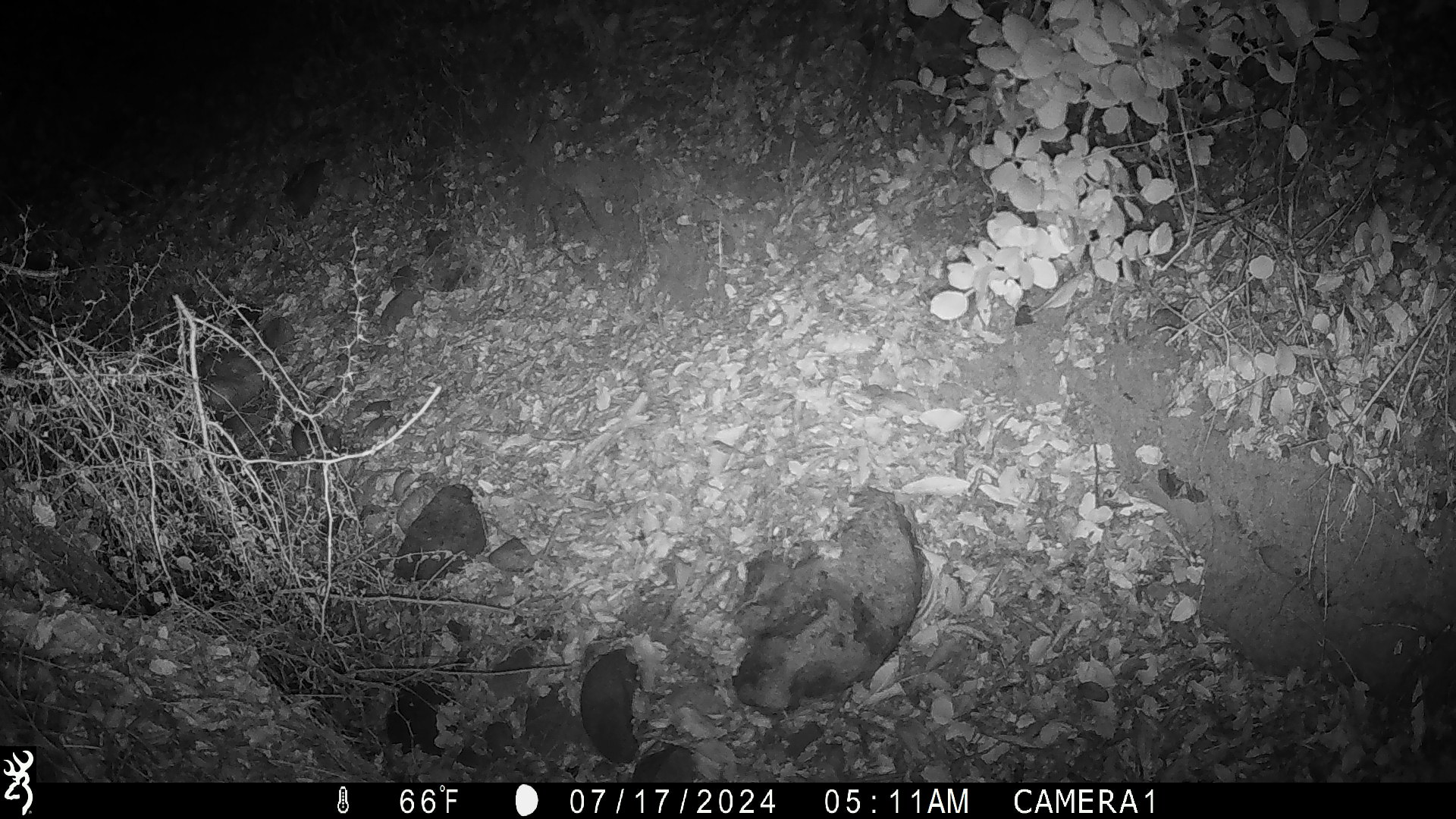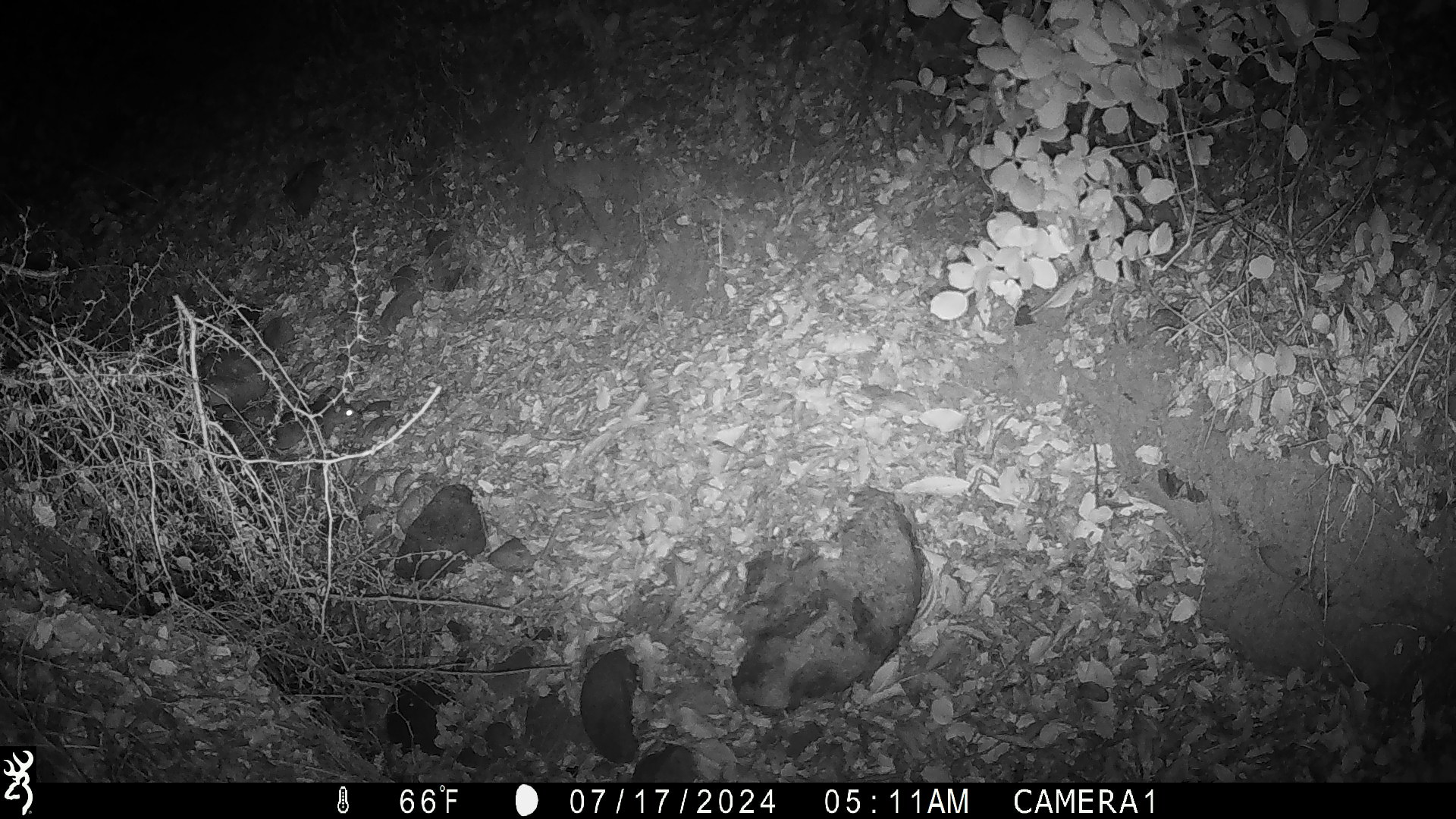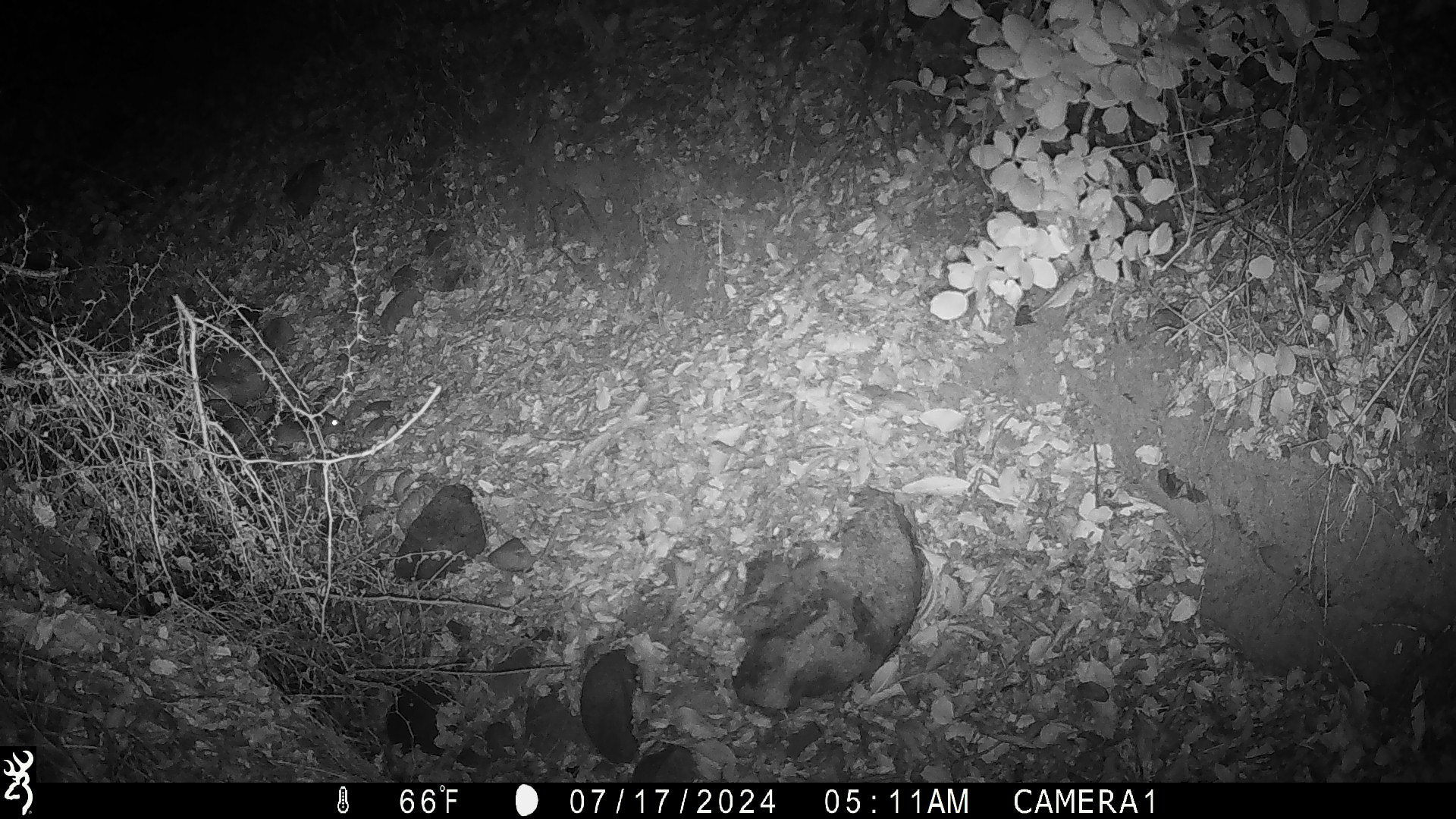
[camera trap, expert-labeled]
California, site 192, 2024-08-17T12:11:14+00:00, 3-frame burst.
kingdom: Animalia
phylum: Chordata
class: Mammalia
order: Rodentia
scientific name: Rodentia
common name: mouse or rat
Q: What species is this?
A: Mouse or rat (Rodentia).